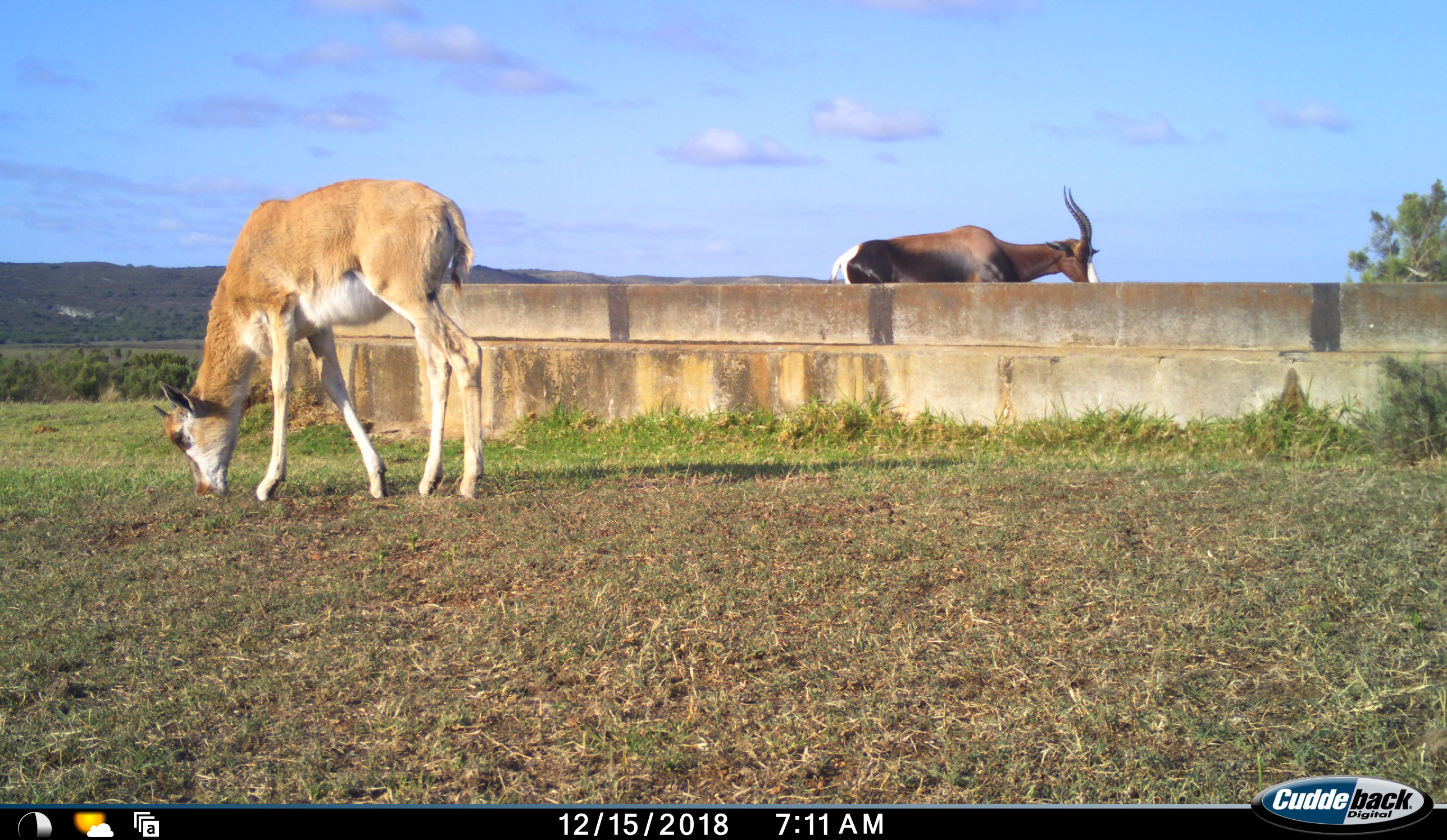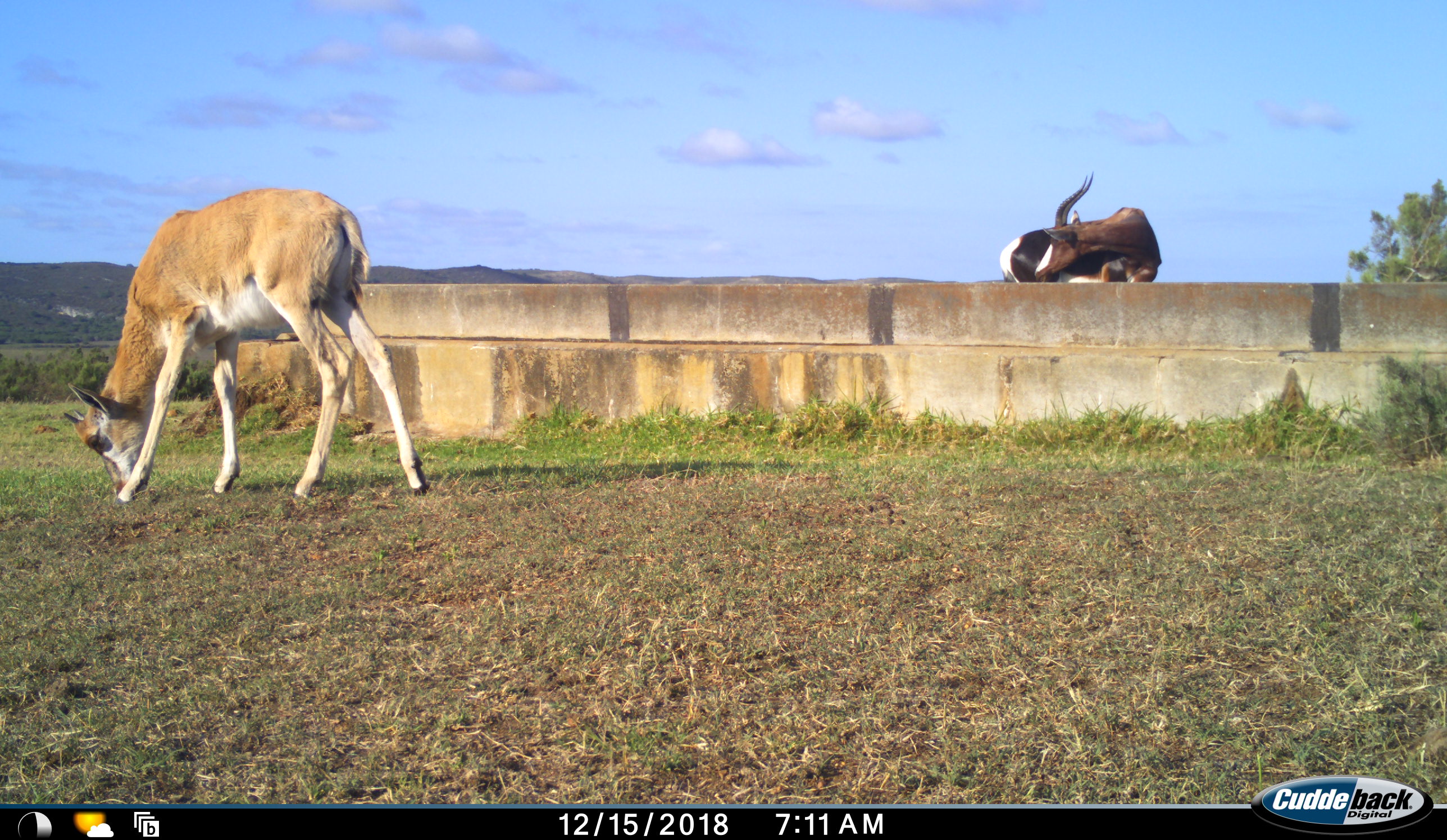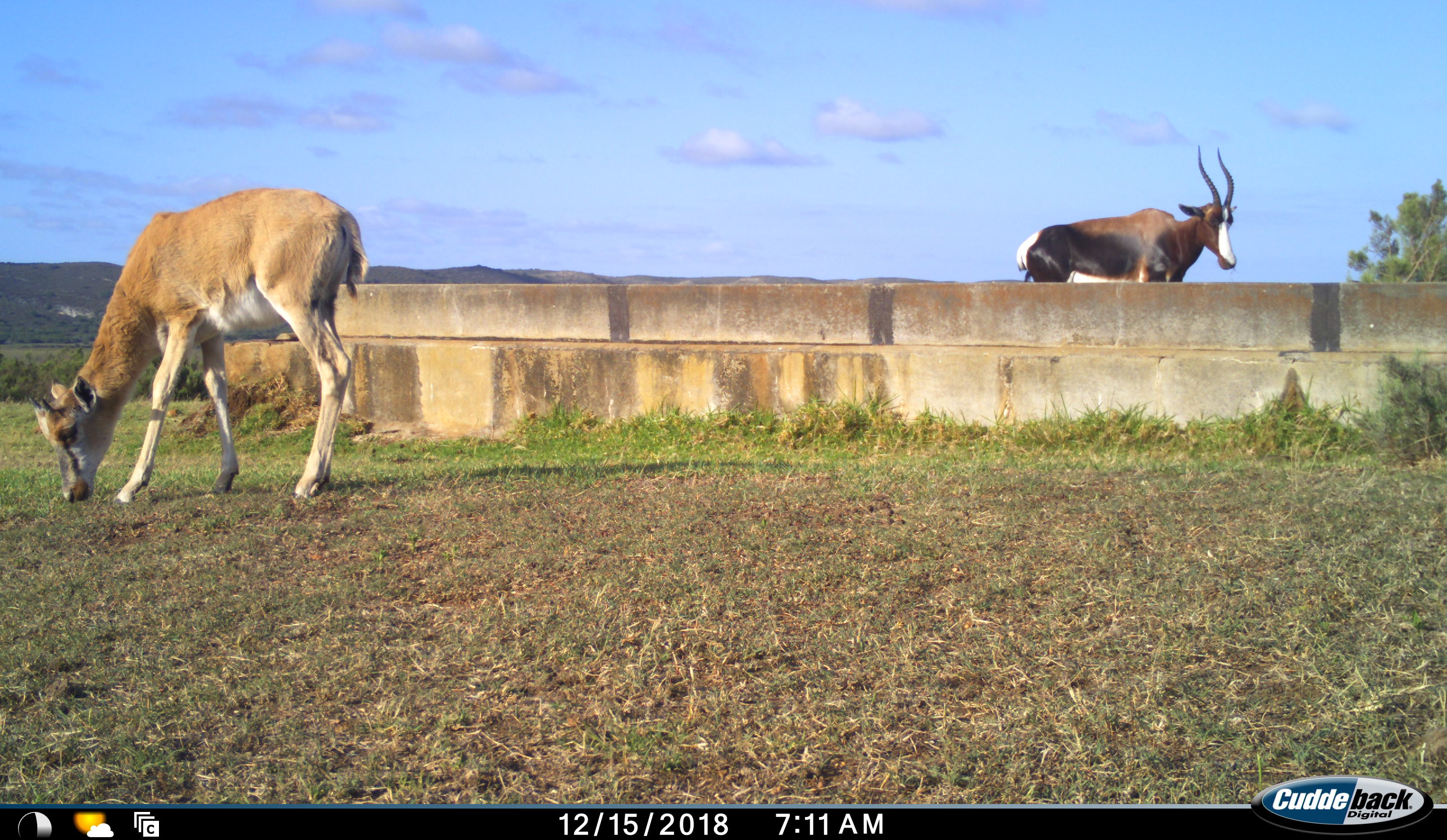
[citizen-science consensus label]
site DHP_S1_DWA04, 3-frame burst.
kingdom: Animalia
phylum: Chordata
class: Mammalia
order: Artiodactyla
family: Bovidae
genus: Damaliscus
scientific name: Damaliscus pygargus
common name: bontebok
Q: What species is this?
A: Bontebok (Damaliscus pygargus).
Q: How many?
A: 2.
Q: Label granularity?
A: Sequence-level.